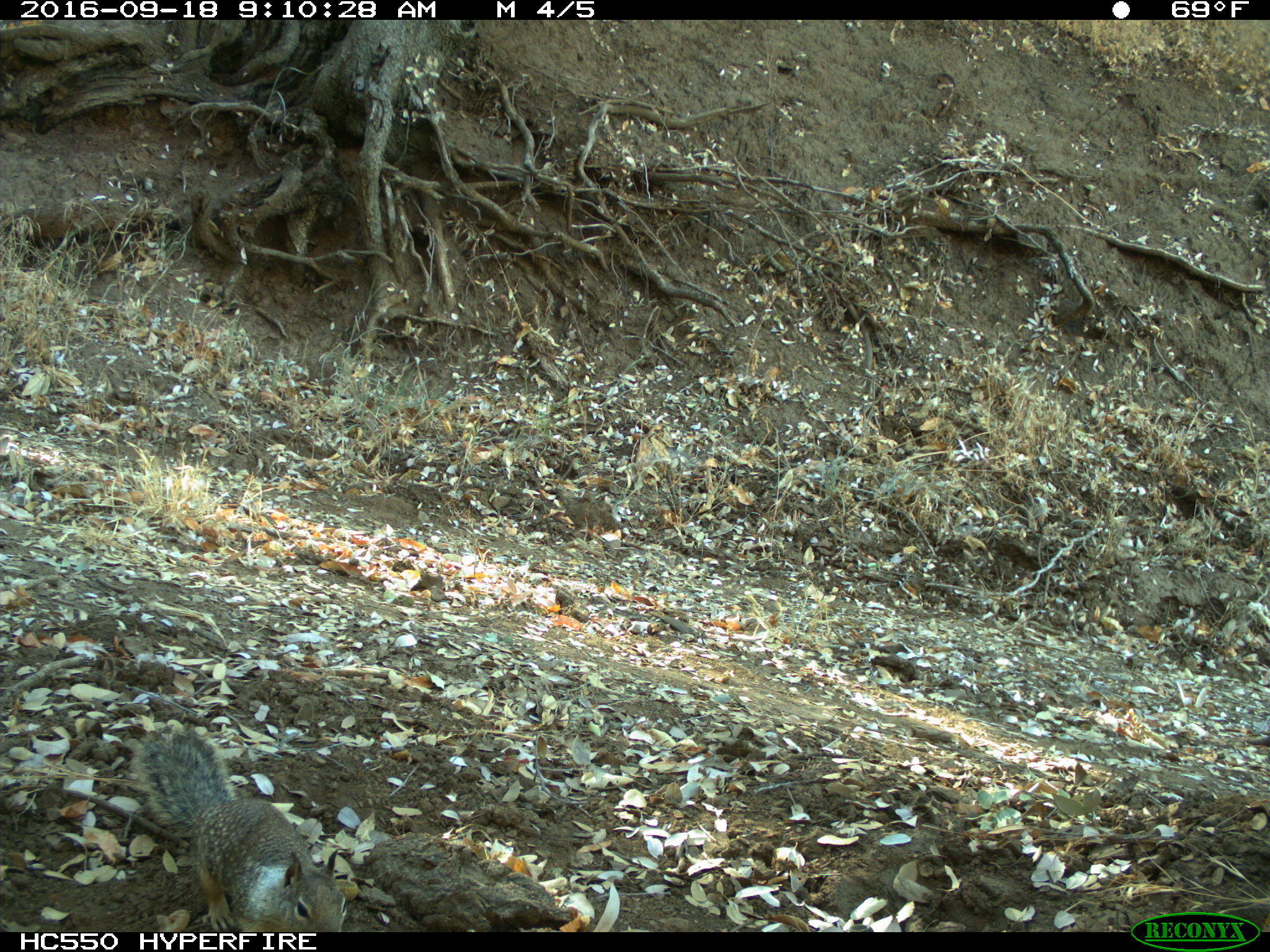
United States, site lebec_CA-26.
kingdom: Animalia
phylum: Chordata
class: Mammalia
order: Rodentia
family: Sciuridae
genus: Otospermophilus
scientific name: Otospermophilus beecheyi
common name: california ground squirrel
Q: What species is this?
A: Otospermophilus beecheyi (california ground squirrel).